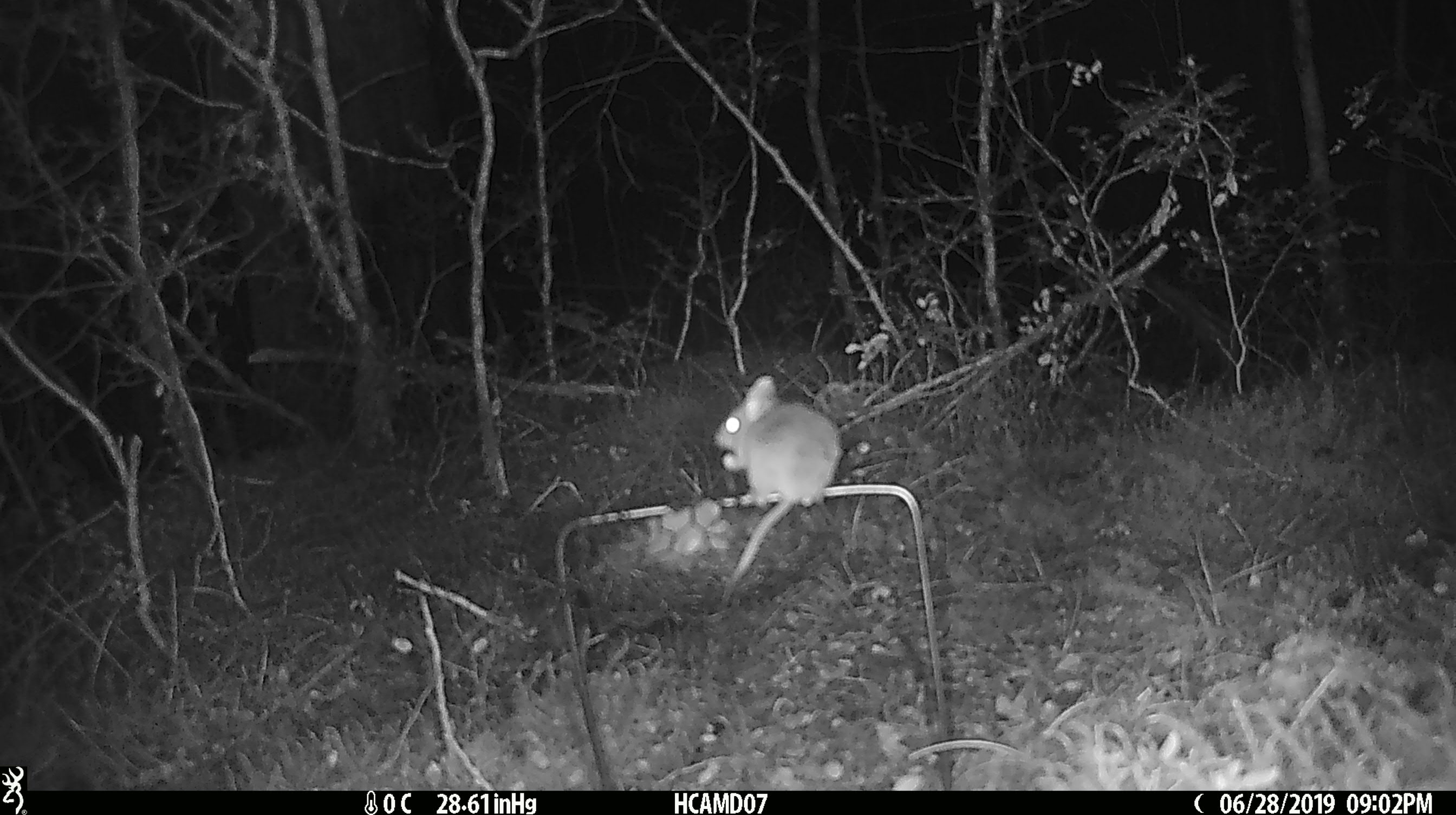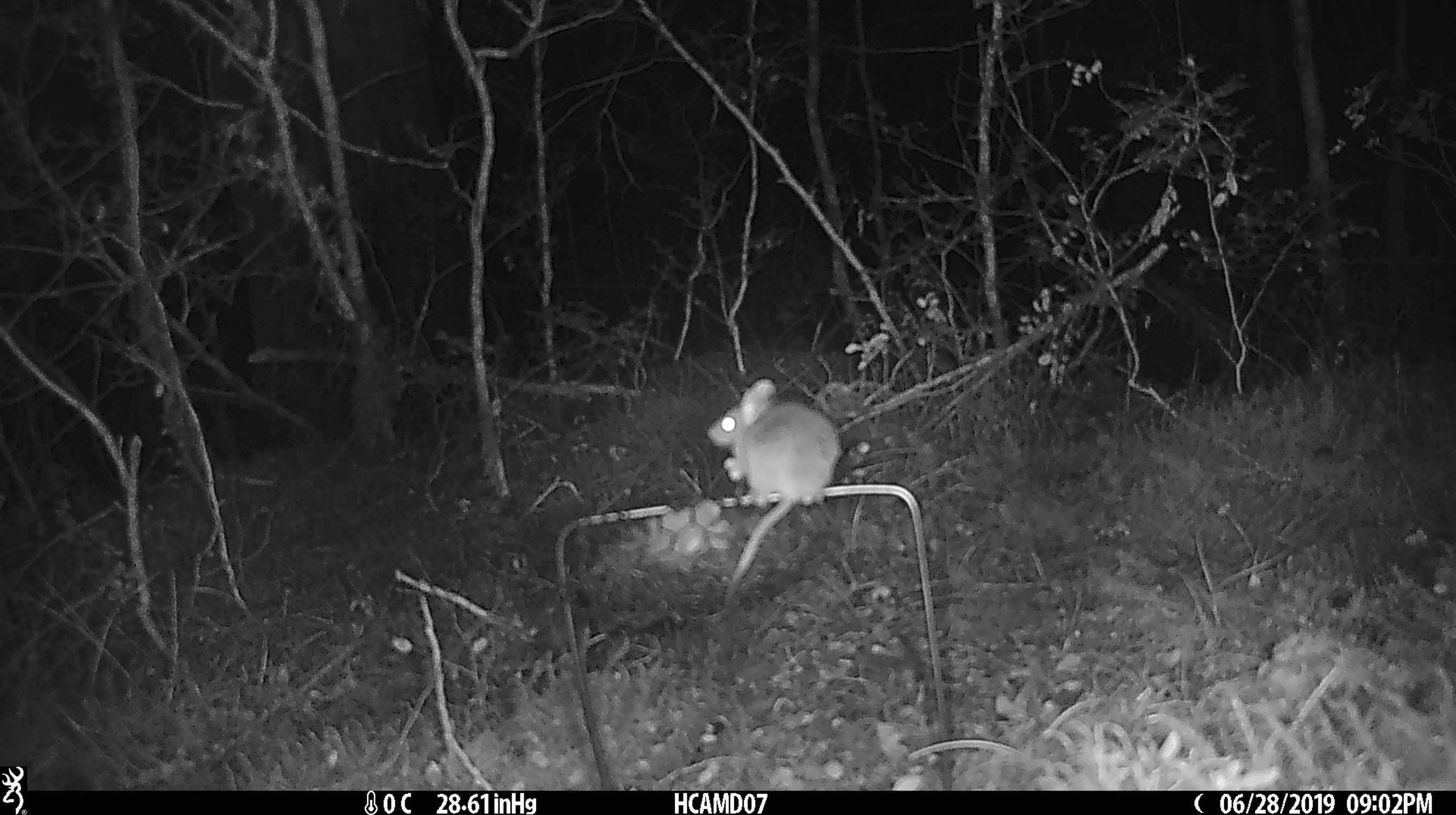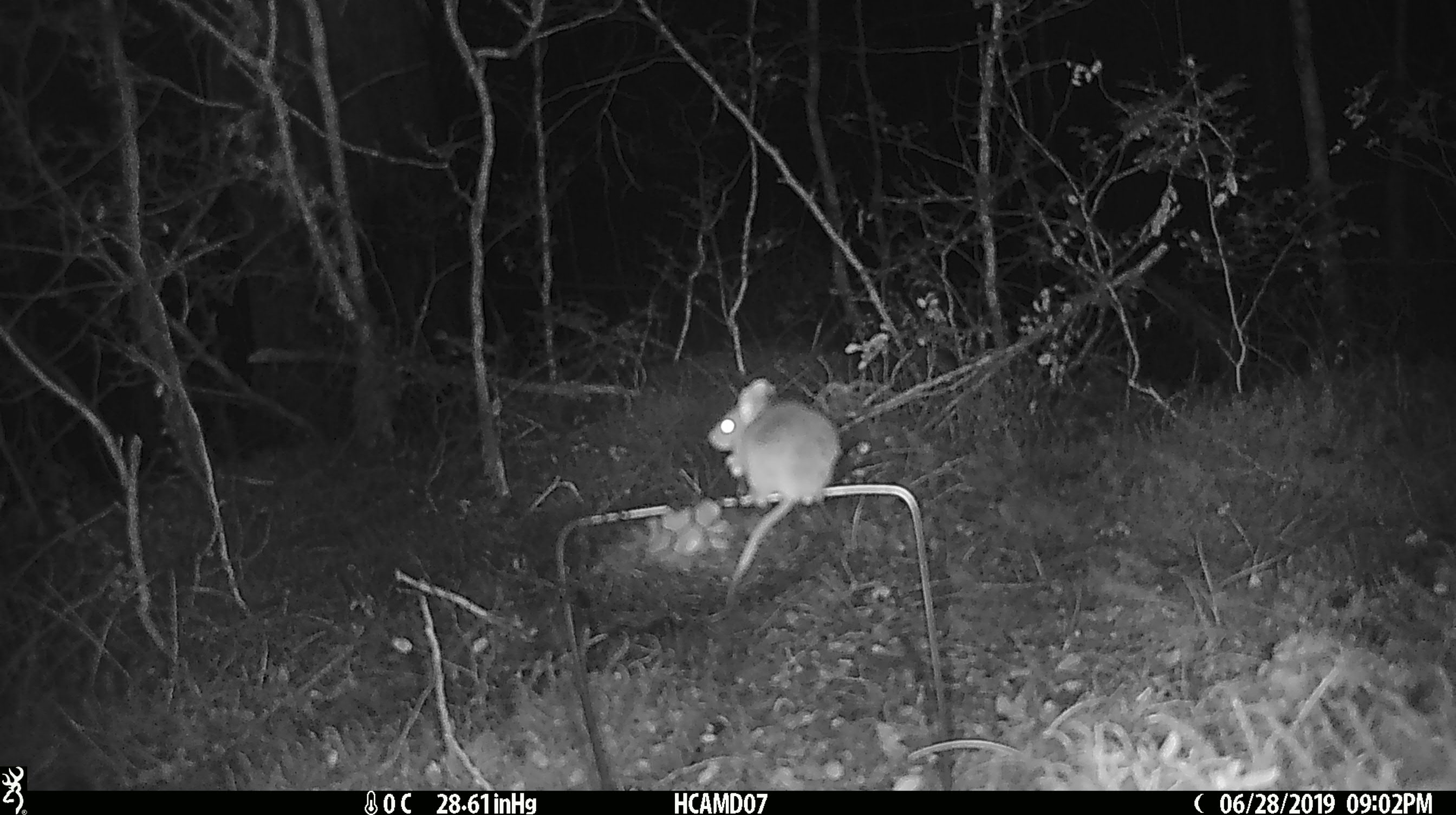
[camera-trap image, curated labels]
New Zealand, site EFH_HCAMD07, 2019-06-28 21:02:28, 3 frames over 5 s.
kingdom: Animalia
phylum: Chordata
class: Mammalia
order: Rodentia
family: Muridae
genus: Mus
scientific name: Mus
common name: mouse